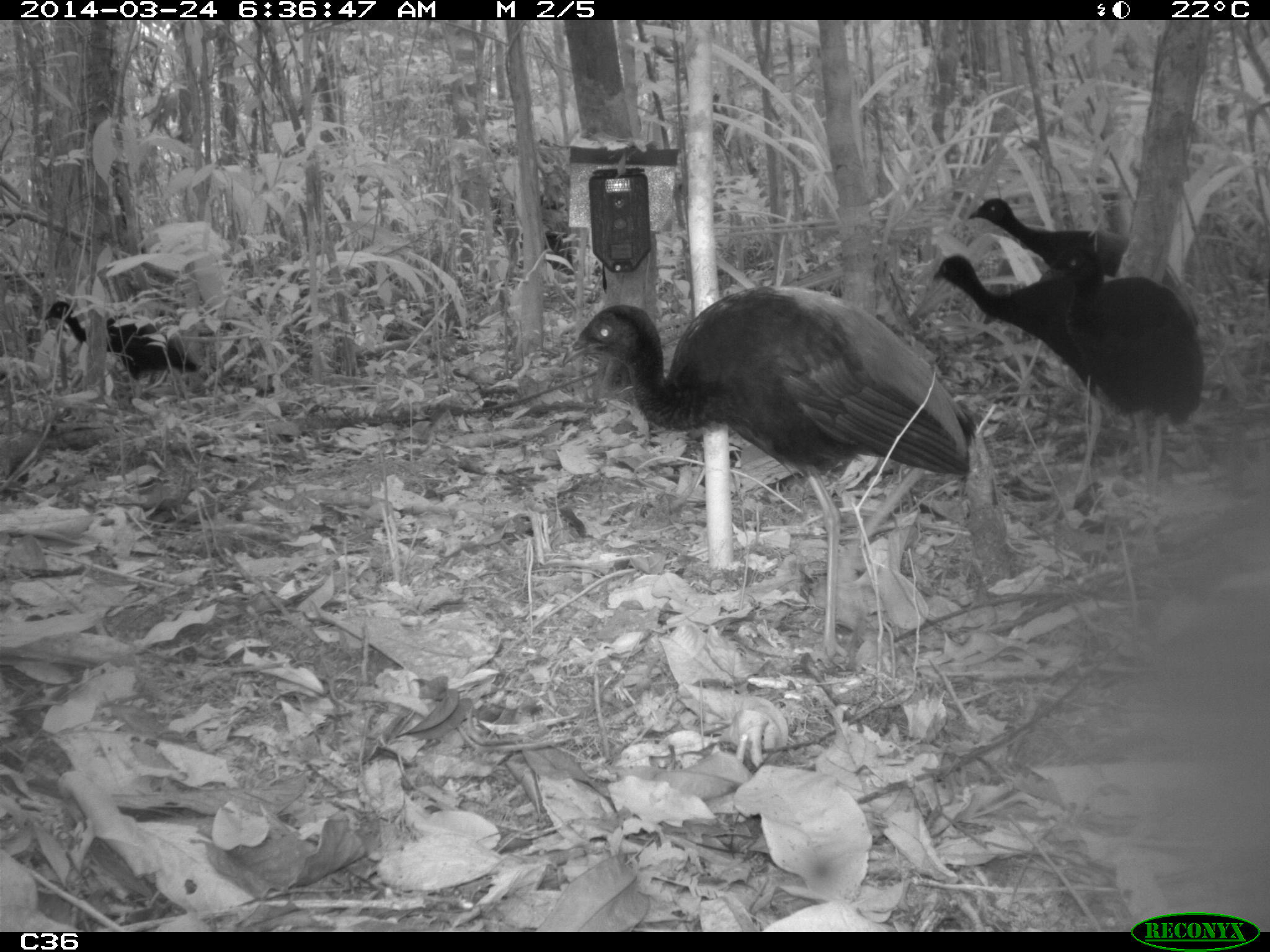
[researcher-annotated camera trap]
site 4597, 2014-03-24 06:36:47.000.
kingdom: Animalia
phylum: Chordata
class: Aves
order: Gruiformes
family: Psophiidae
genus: Psophia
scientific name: Psophia crepitans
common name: gray-winged trumpeter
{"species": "Psophia crepitans (gray-winged trumpeter)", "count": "9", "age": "adult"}